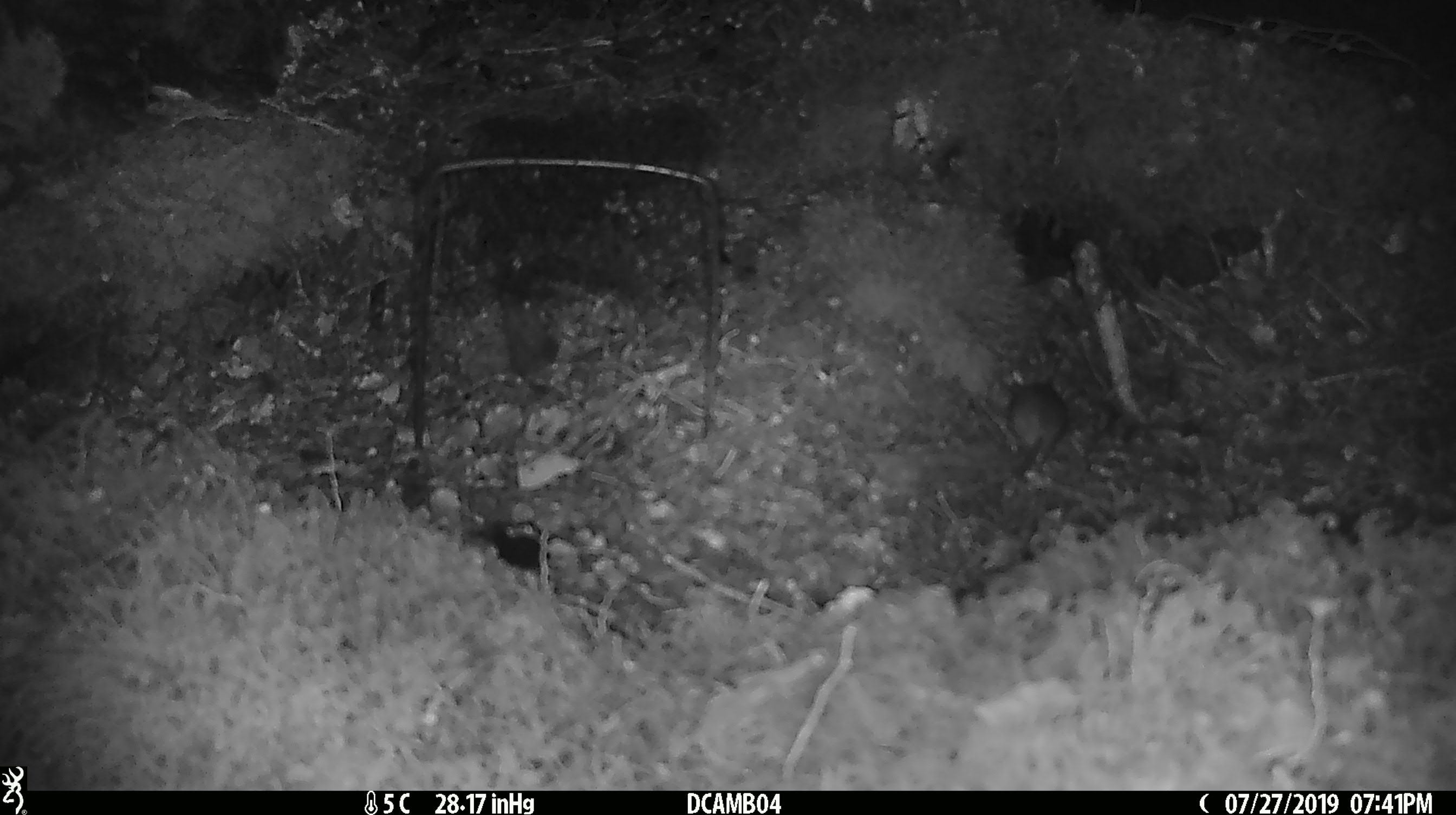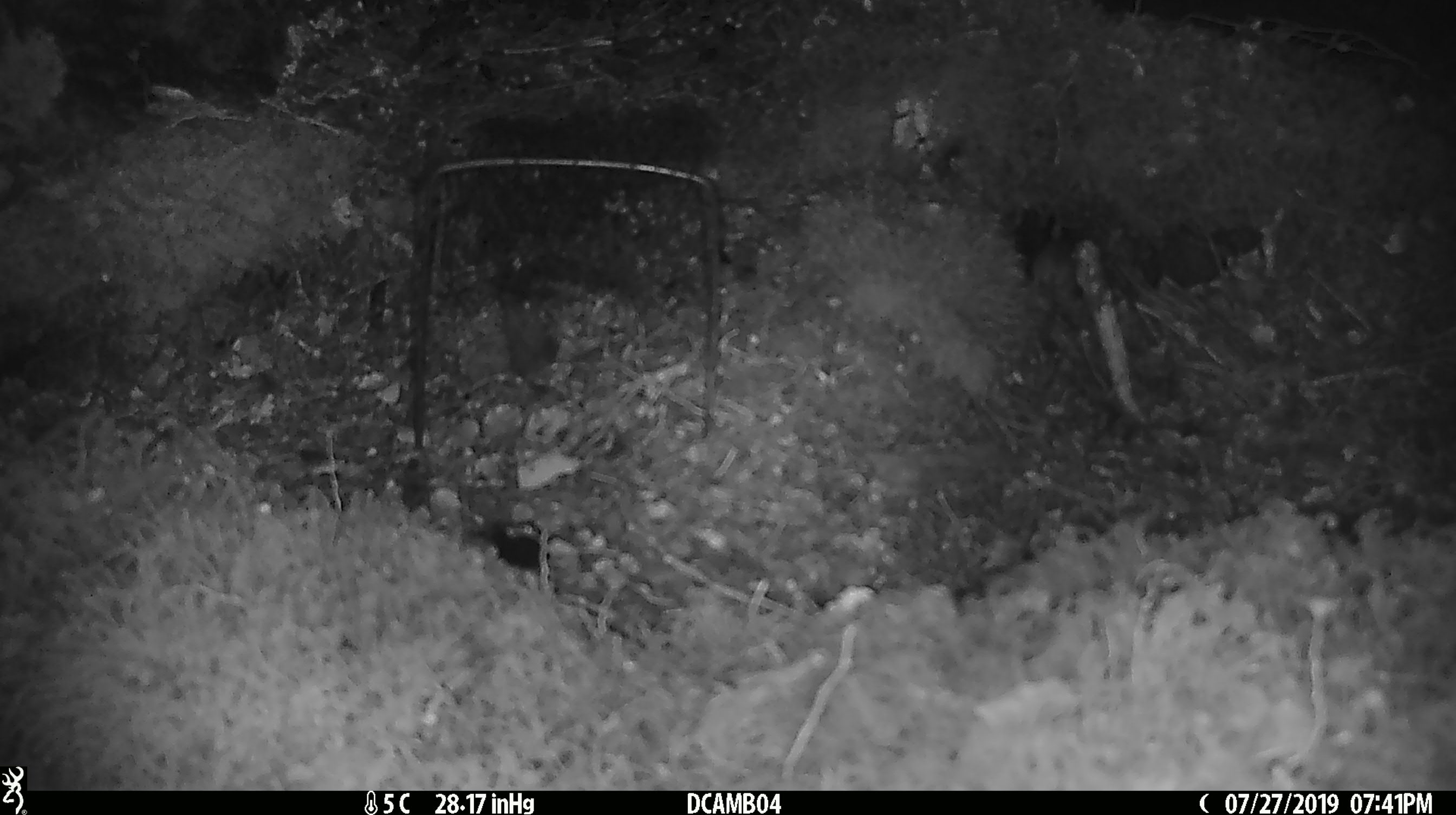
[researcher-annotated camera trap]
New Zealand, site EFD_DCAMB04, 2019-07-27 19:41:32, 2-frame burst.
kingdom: Animalia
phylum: Chordata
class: Mammalia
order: Rodentia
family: Muridae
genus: Mus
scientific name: Mus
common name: mouse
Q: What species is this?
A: Mouse (Mus).